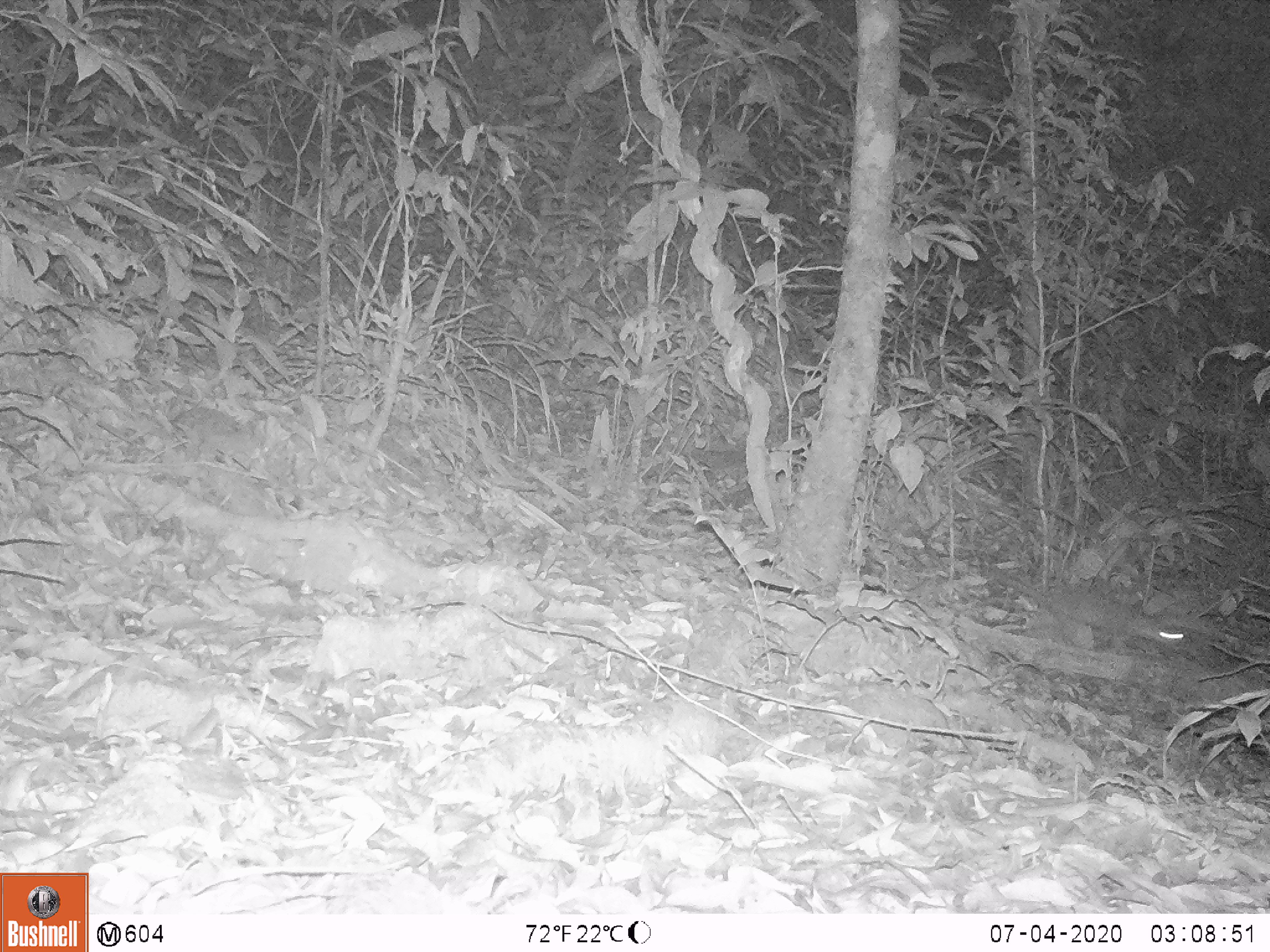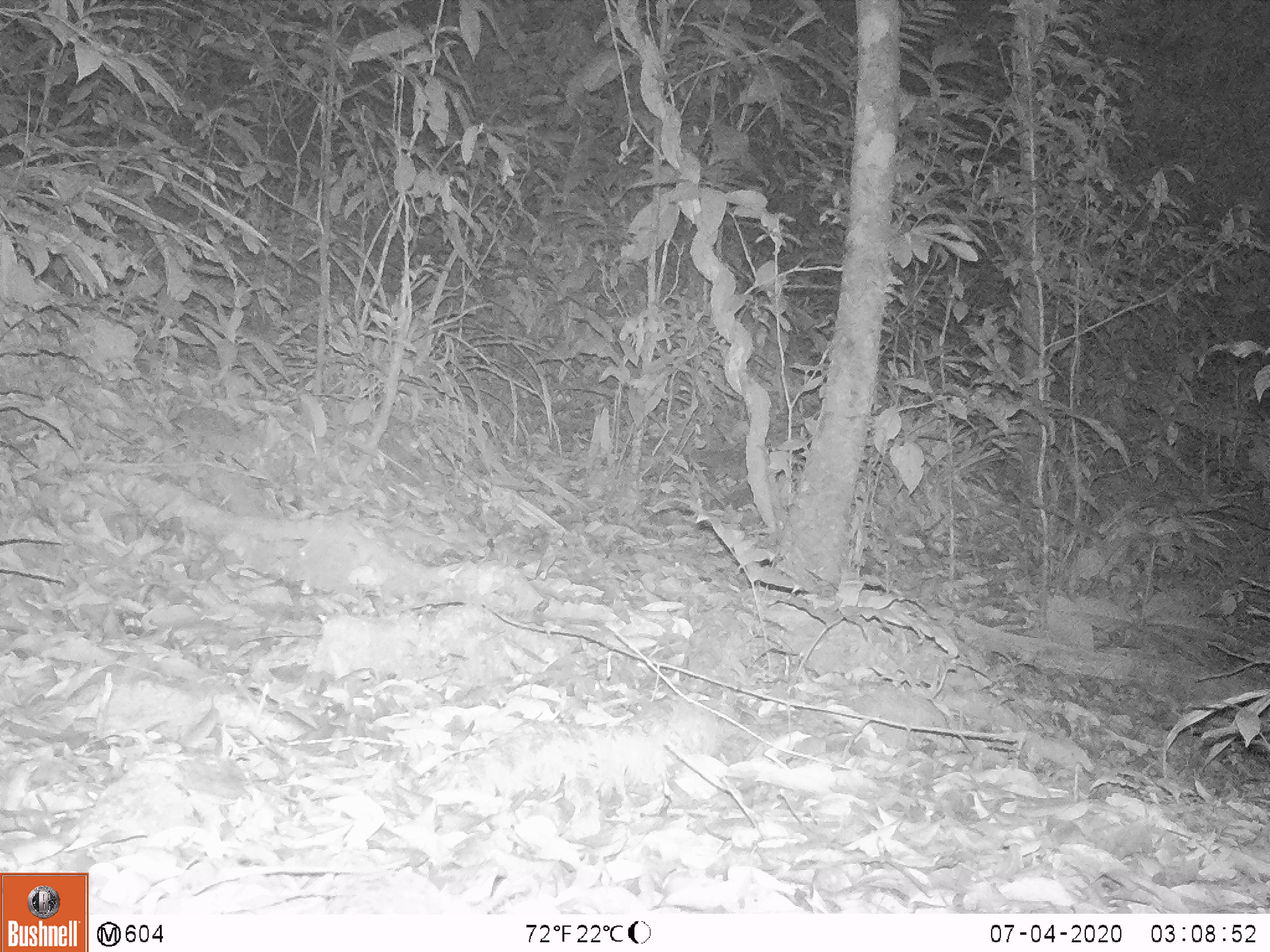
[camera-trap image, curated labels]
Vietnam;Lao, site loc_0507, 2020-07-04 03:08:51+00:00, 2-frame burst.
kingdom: Animalia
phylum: Chordata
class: Mammalia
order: Rodentia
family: Muridae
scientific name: Muridae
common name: old-world mice and rats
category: unidentified murid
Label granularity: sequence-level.